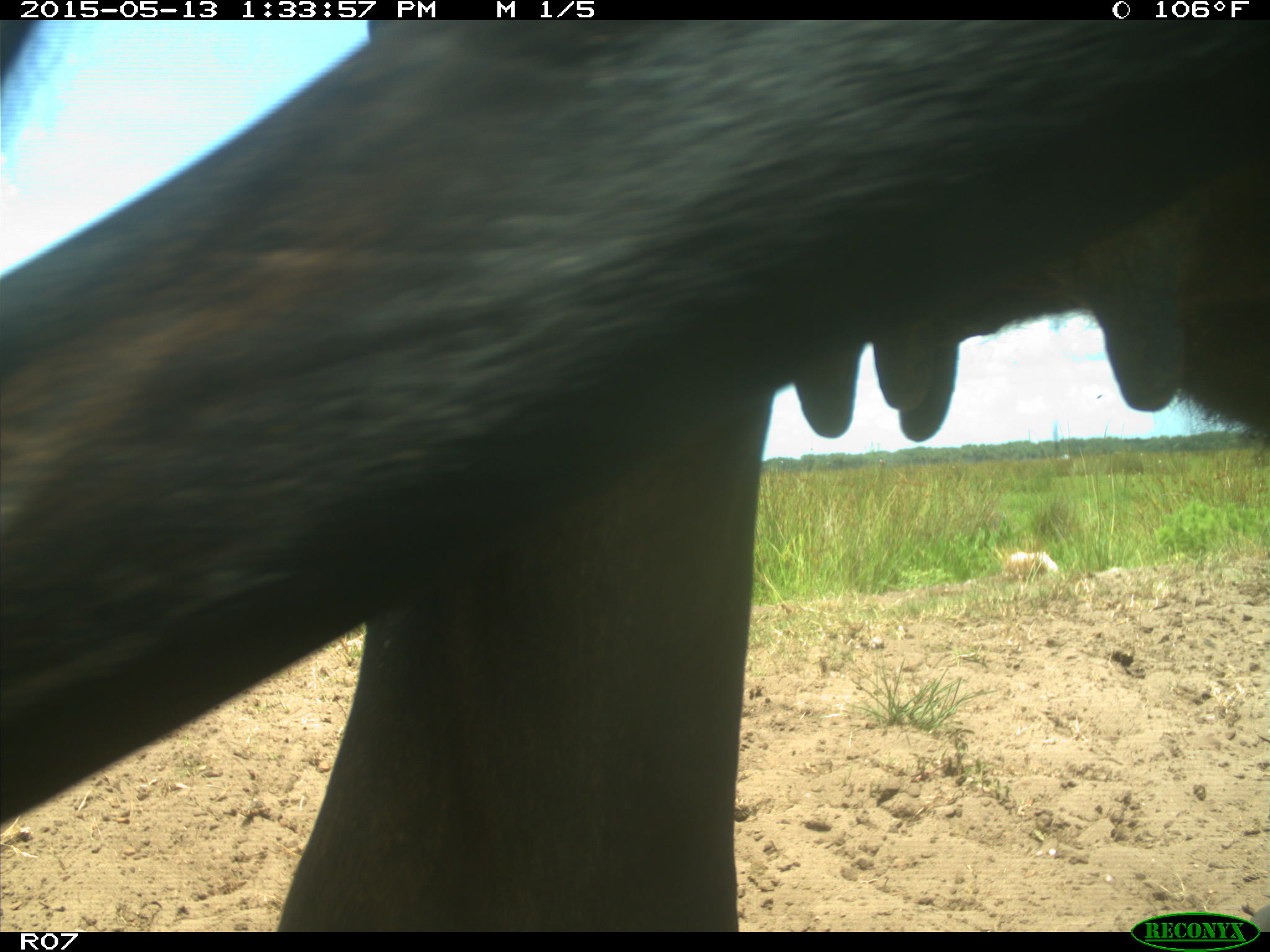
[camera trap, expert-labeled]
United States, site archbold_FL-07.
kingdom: Animalia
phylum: Chordata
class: Mammalia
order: Artiodactyla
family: Bovidae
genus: Bos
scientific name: Bos taurus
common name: domestic cow